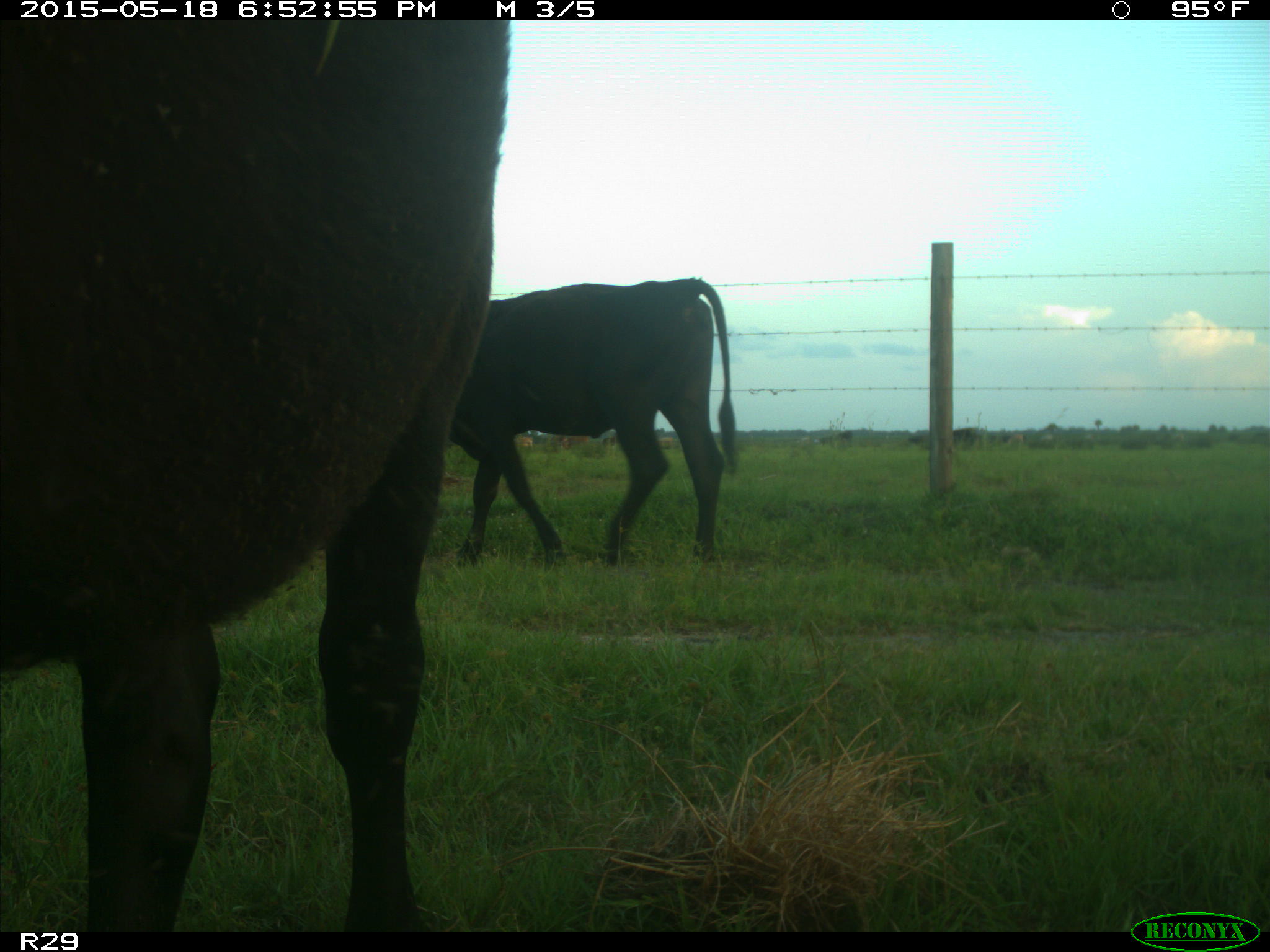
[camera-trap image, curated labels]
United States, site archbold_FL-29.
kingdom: Animalia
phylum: Chordata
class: Mammalia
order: Artiodactyla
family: Bovidae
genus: Bos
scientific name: Bos taurus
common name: domestic cow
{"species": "Bos taurus (domestic cow)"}